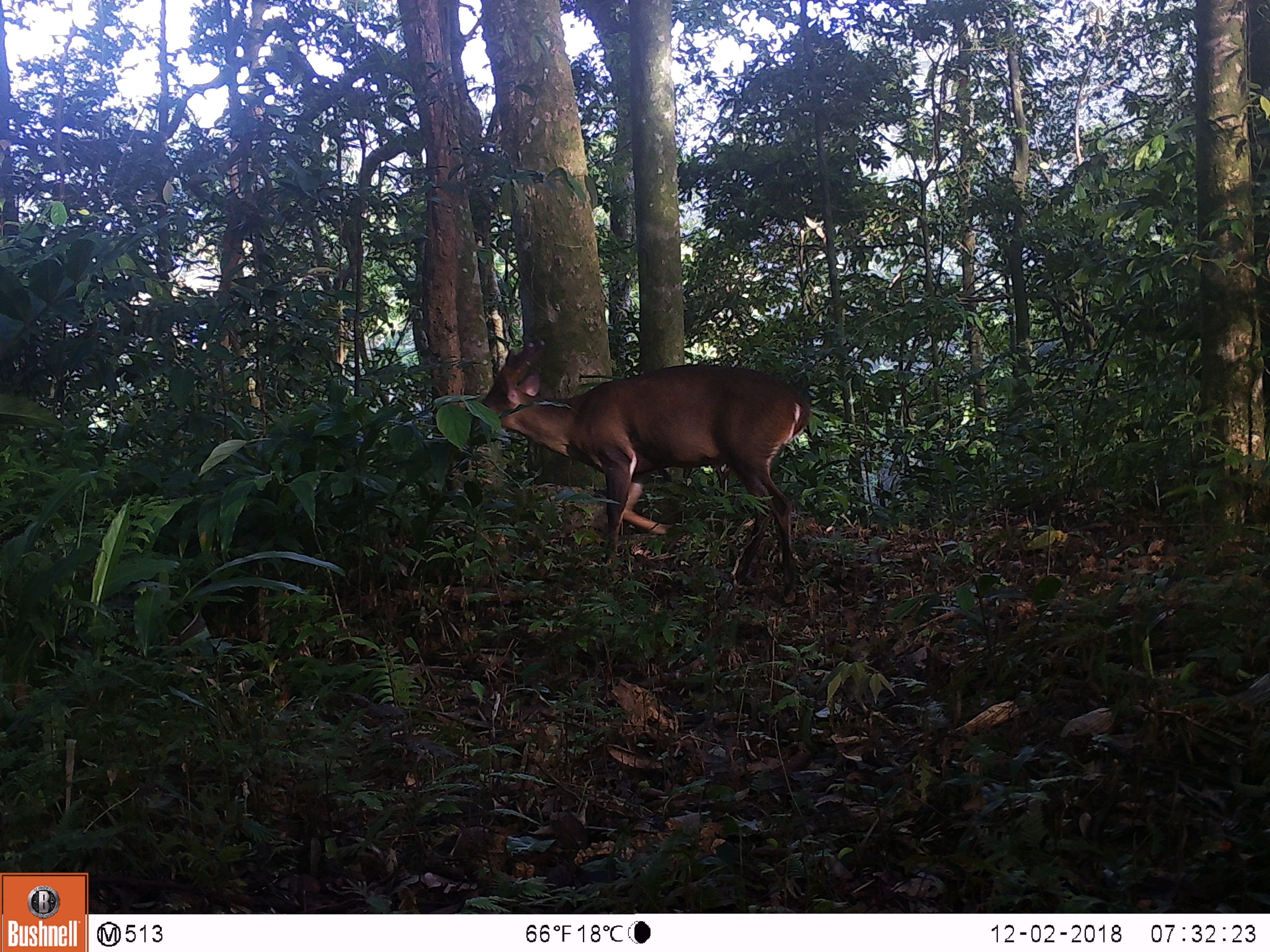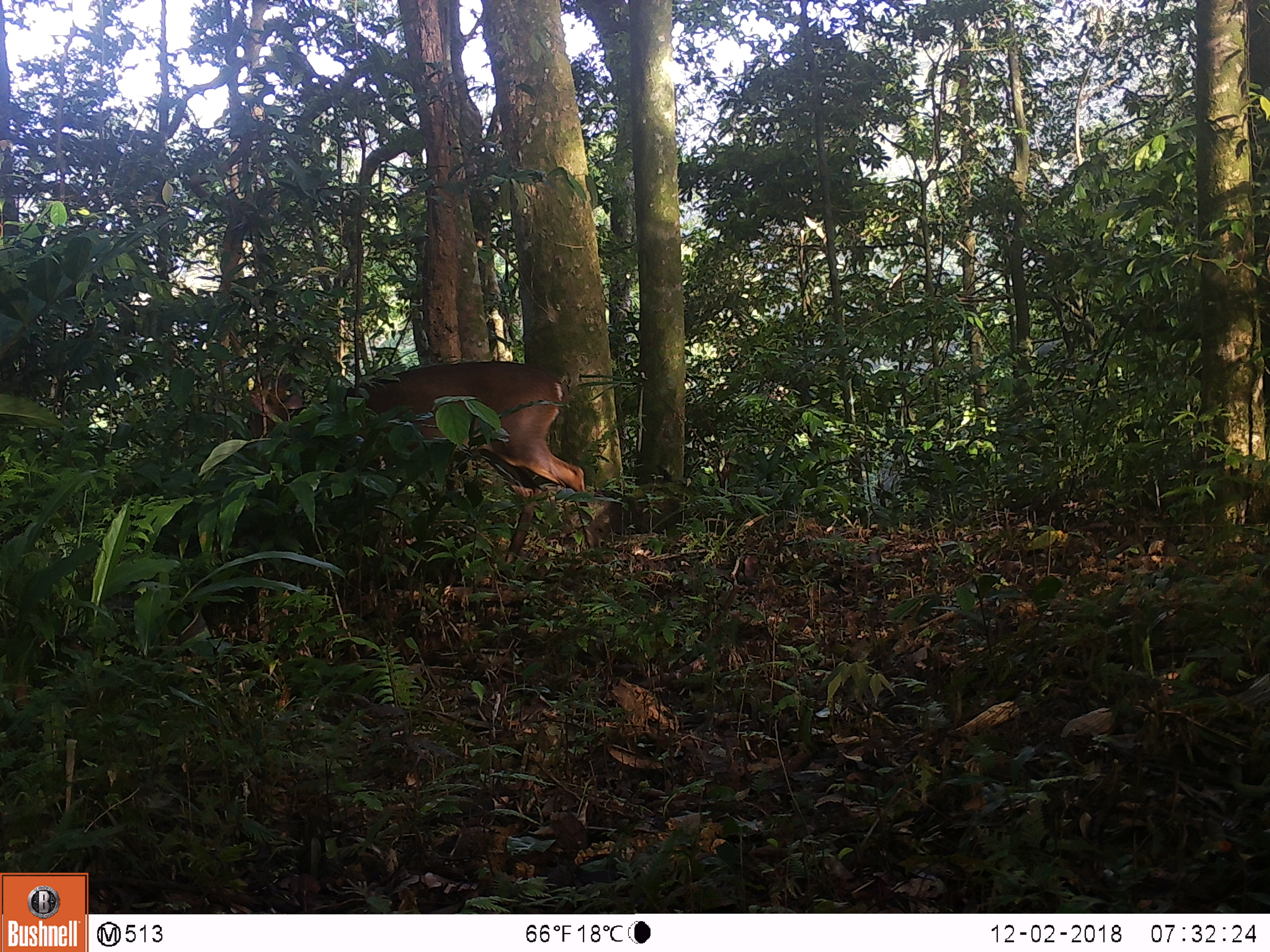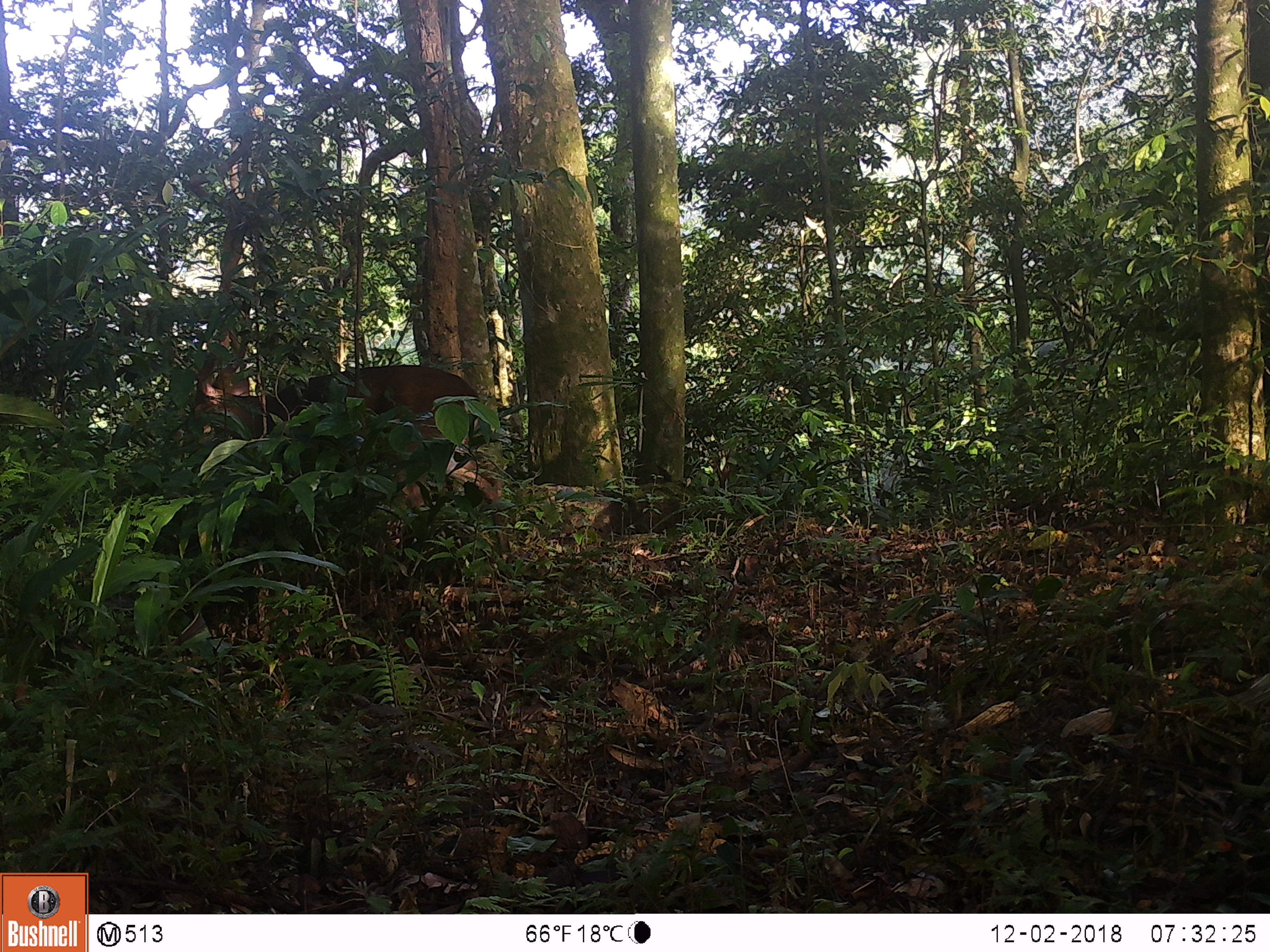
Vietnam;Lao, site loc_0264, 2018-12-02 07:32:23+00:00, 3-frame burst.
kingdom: Animalia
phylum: Chordata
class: Mammalia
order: Artiodactyla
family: Cervidae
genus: Muntiacus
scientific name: Muntiacus vuquangensis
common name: large-antlered muntjac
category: large antlered muntjac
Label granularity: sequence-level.